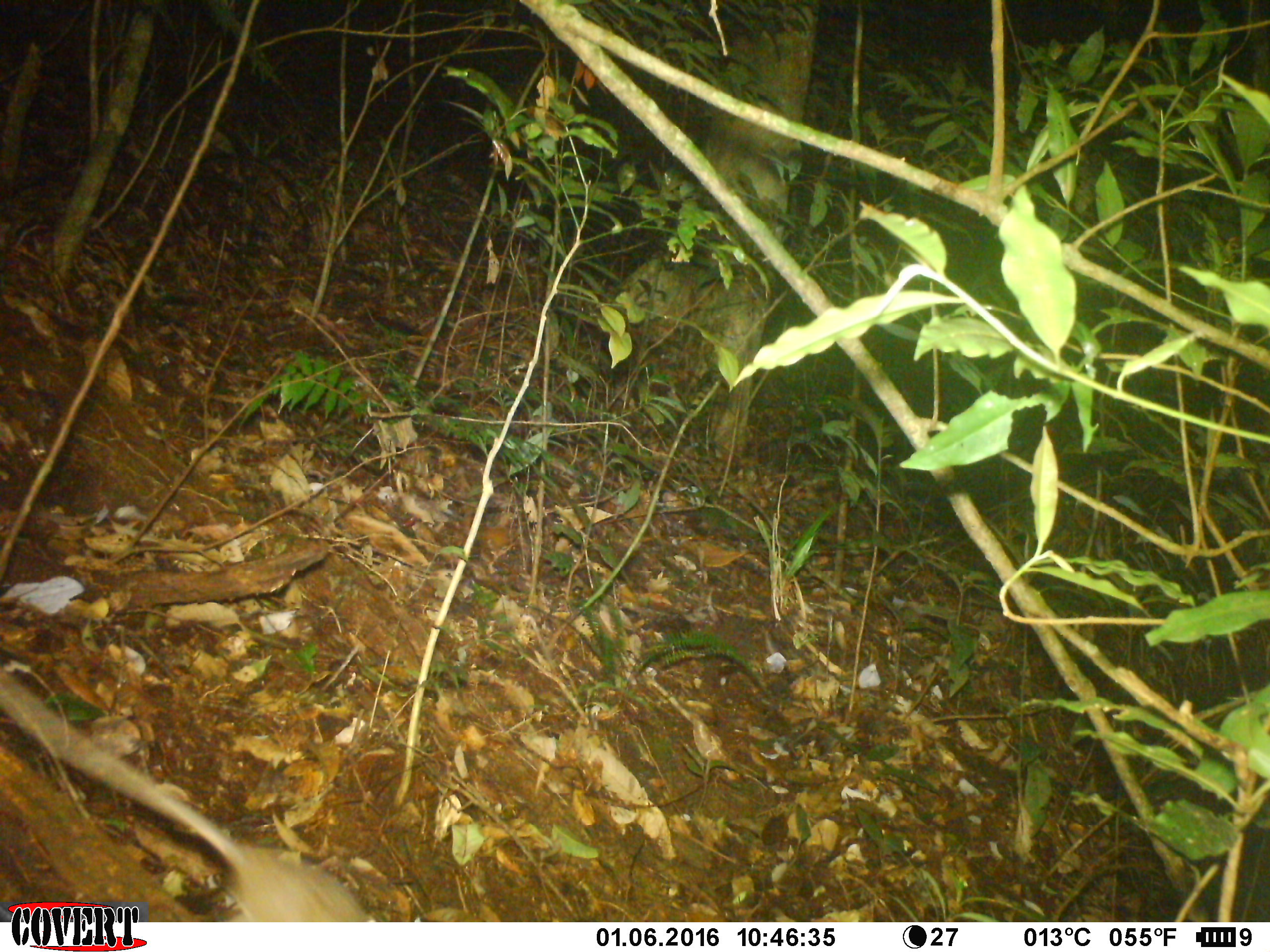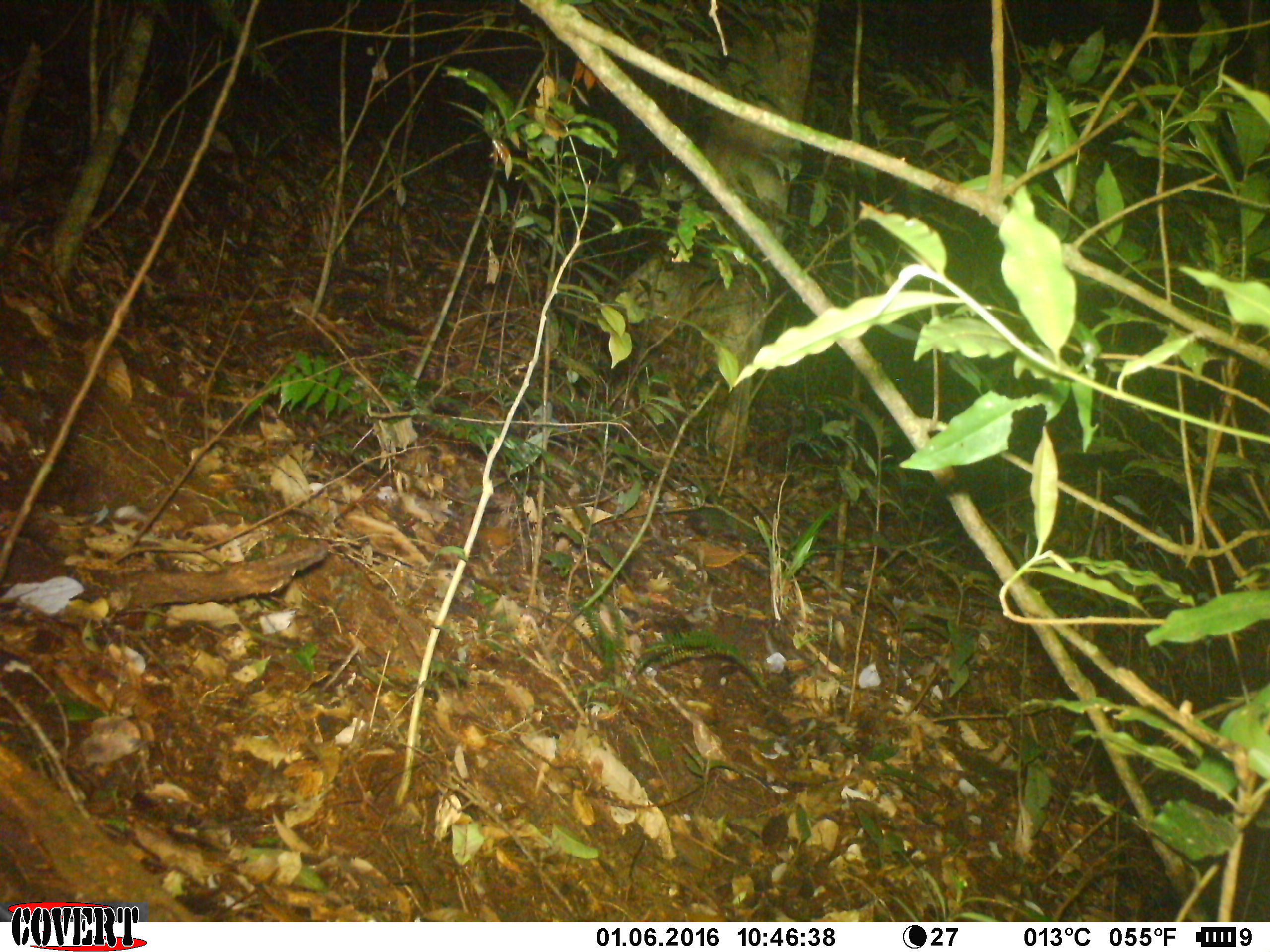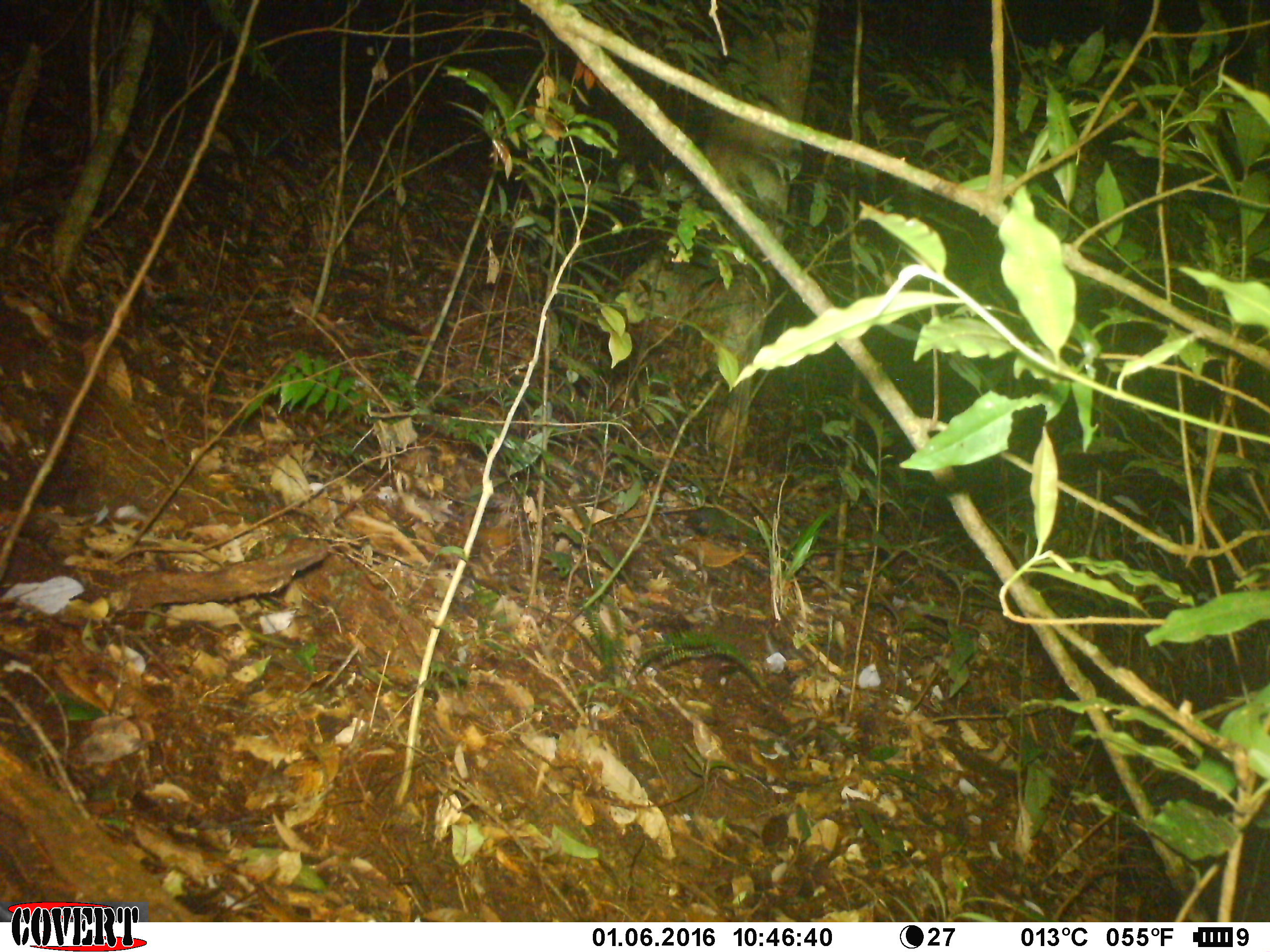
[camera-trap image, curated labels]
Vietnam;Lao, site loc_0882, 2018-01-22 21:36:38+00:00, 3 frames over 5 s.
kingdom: Animalia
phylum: Chordata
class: Mammalia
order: Rodentia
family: Muridae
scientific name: Muridae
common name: old-world mice and rats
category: unidentified murid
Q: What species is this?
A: Unidentified murid (old-world mice and rats) (Muridae).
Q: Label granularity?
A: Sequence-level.